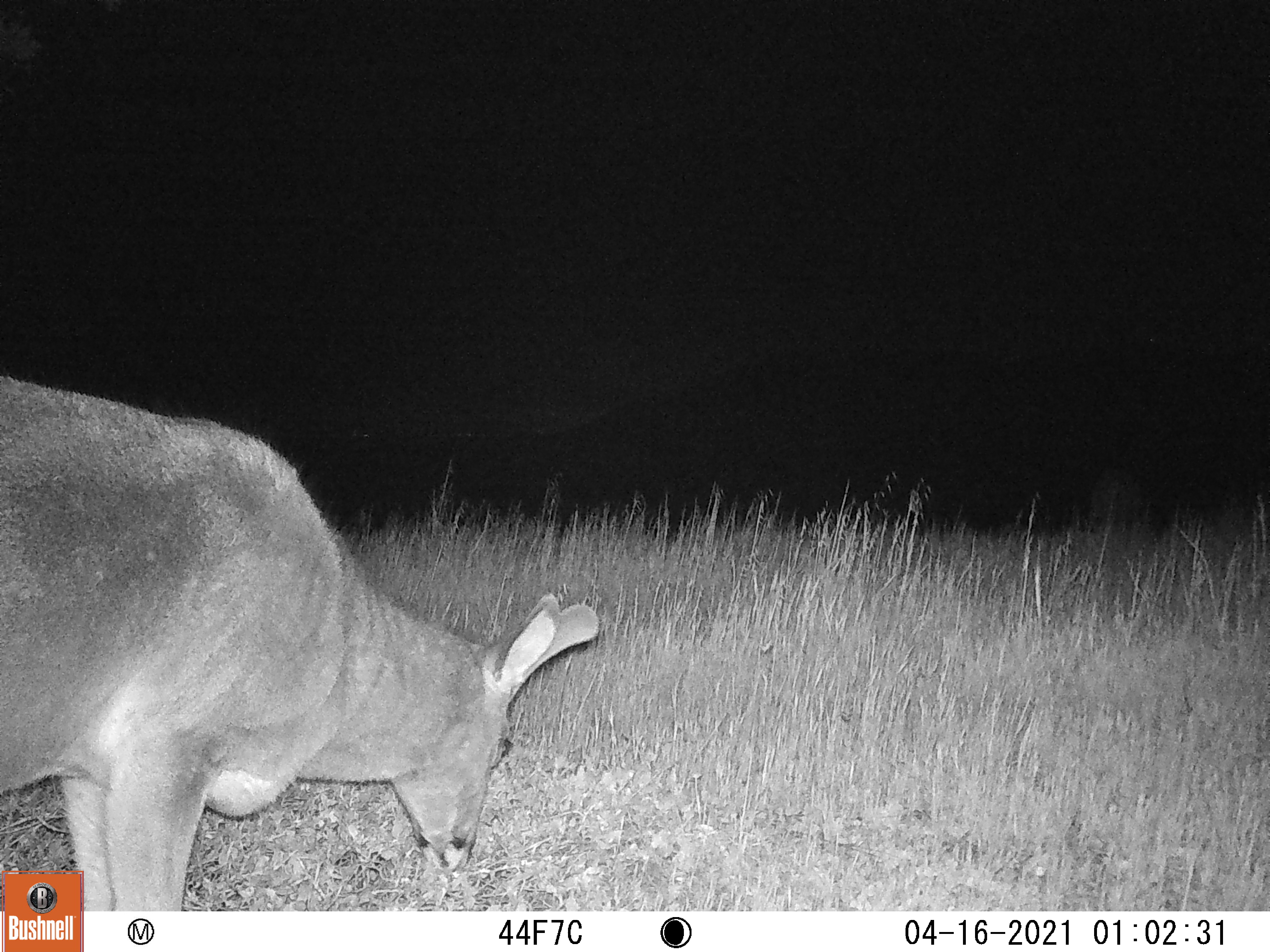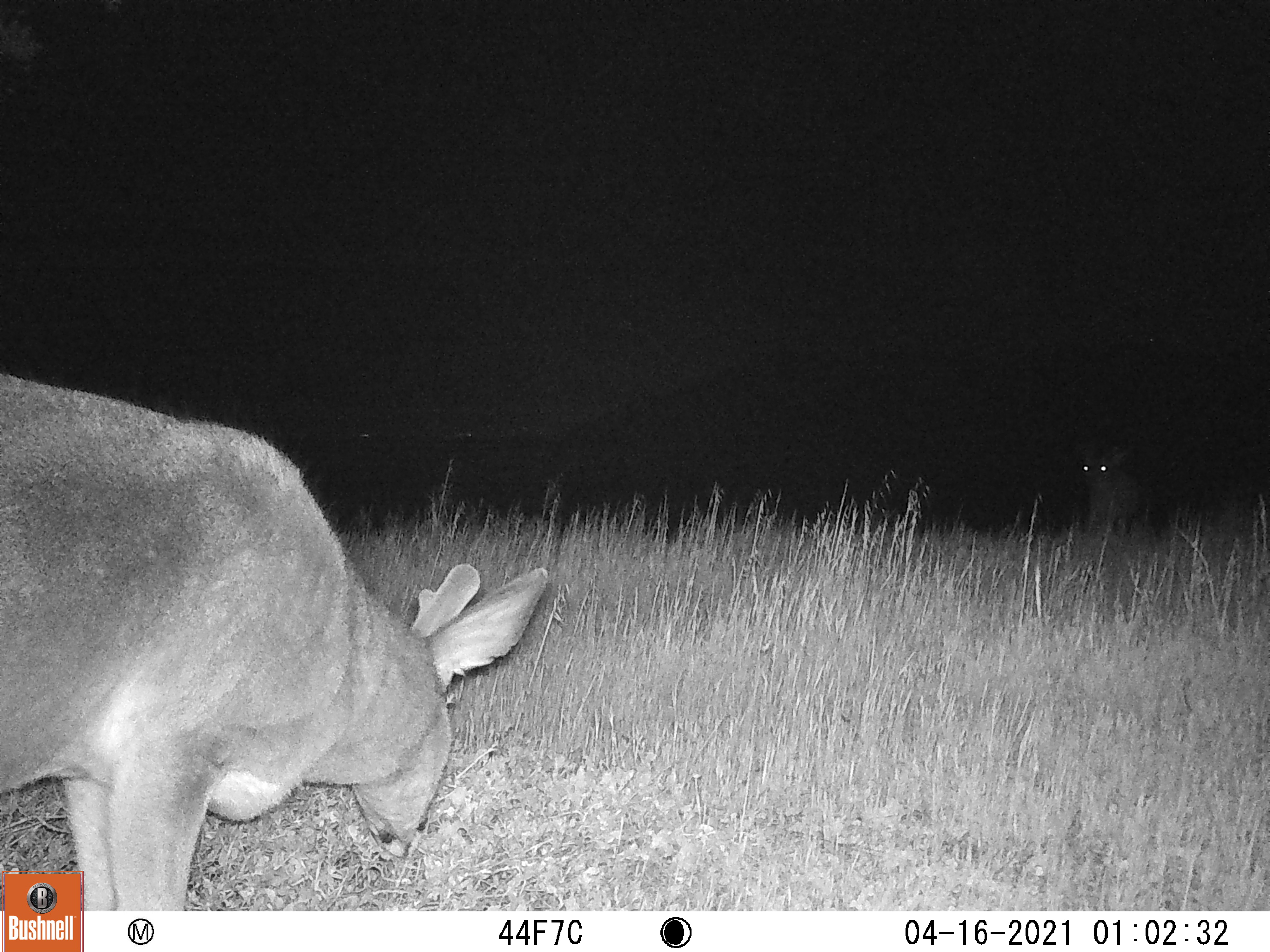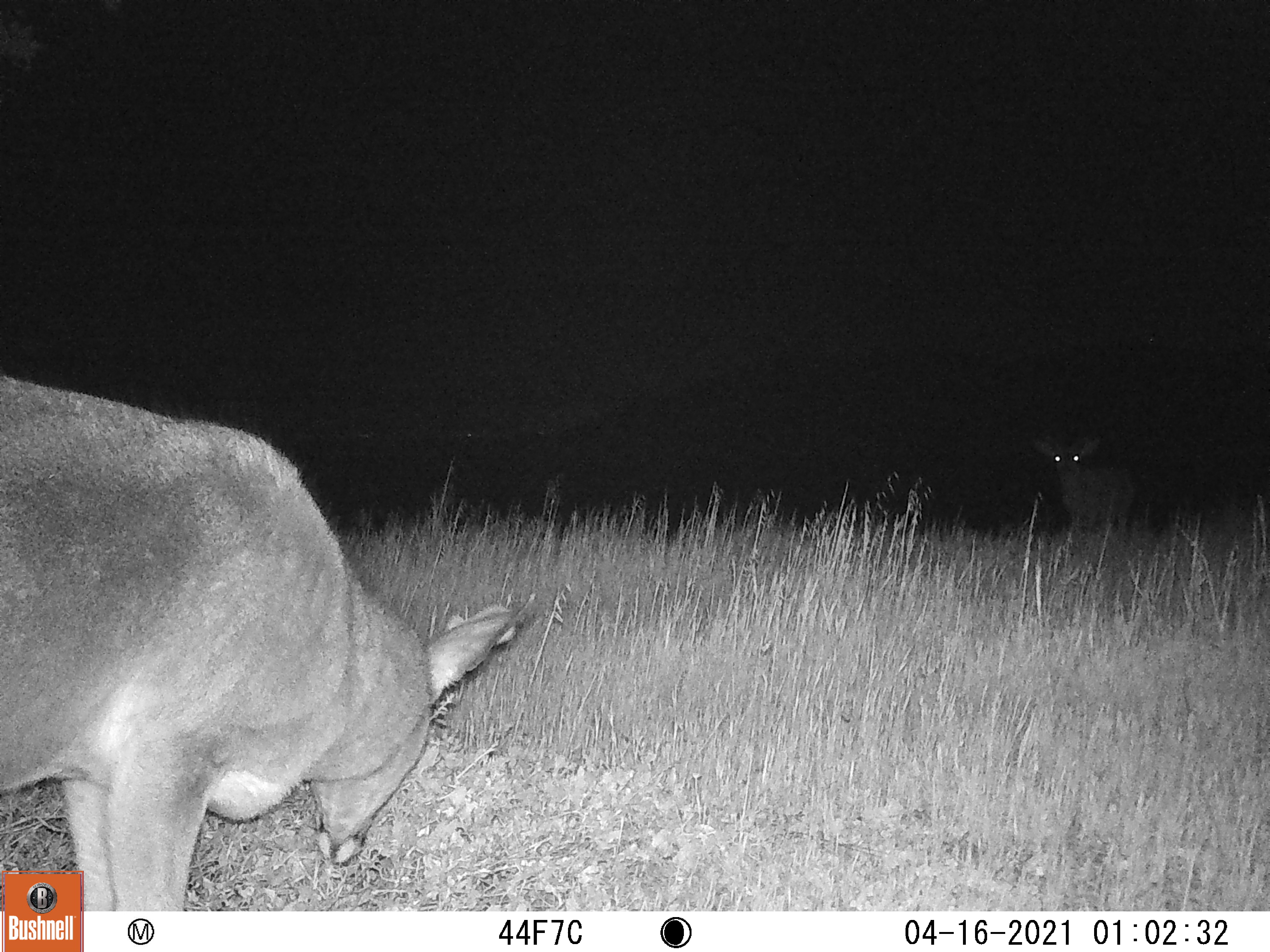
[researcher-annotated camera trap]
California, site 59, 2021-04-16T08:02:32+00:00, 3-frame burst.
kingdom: Animalia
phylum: Chordata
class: Mammalia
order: Artiodactyla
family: Cervidae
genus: Odocoileus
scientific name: Odocoileus hemionus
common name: mule deer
Mule deer (Odocoileus hemionus).